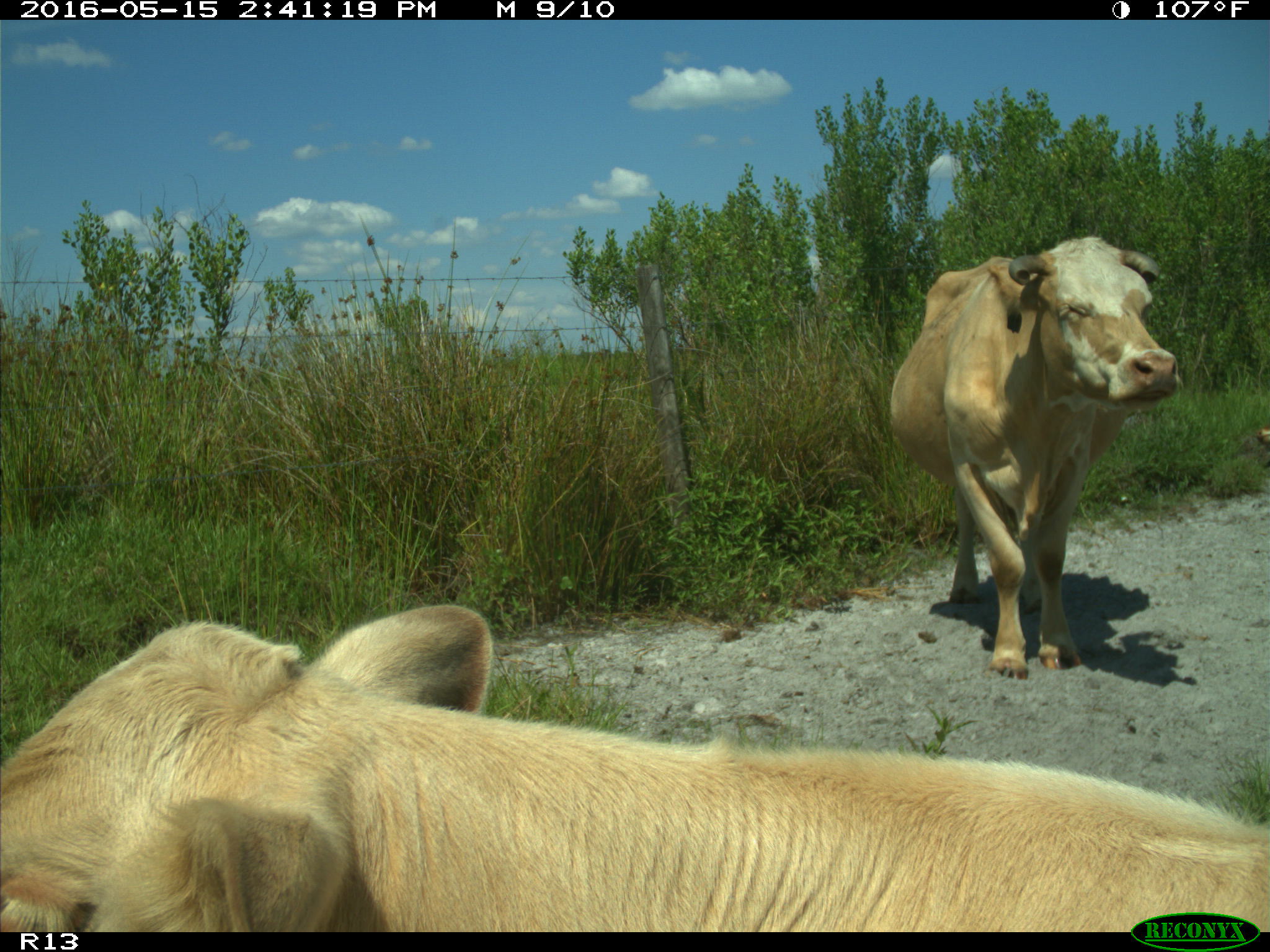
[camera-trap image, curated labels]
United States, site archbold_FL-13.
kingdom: Animalia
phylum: Chordata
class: Mammalia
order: Artiodactyla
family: Bovidae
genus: Bos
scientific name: Bos taurus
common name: domestic cow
Bos taurus (domestic cow).